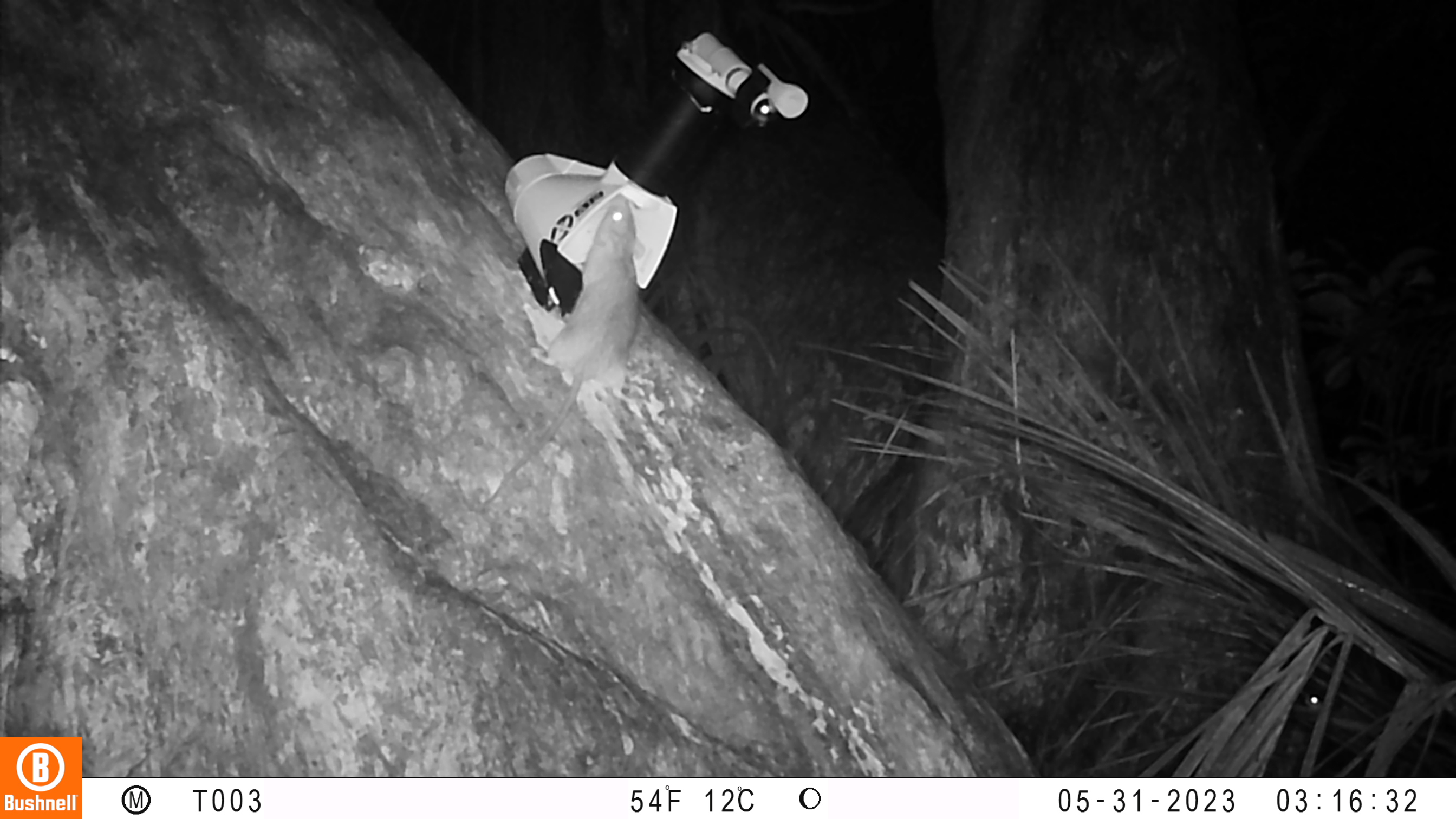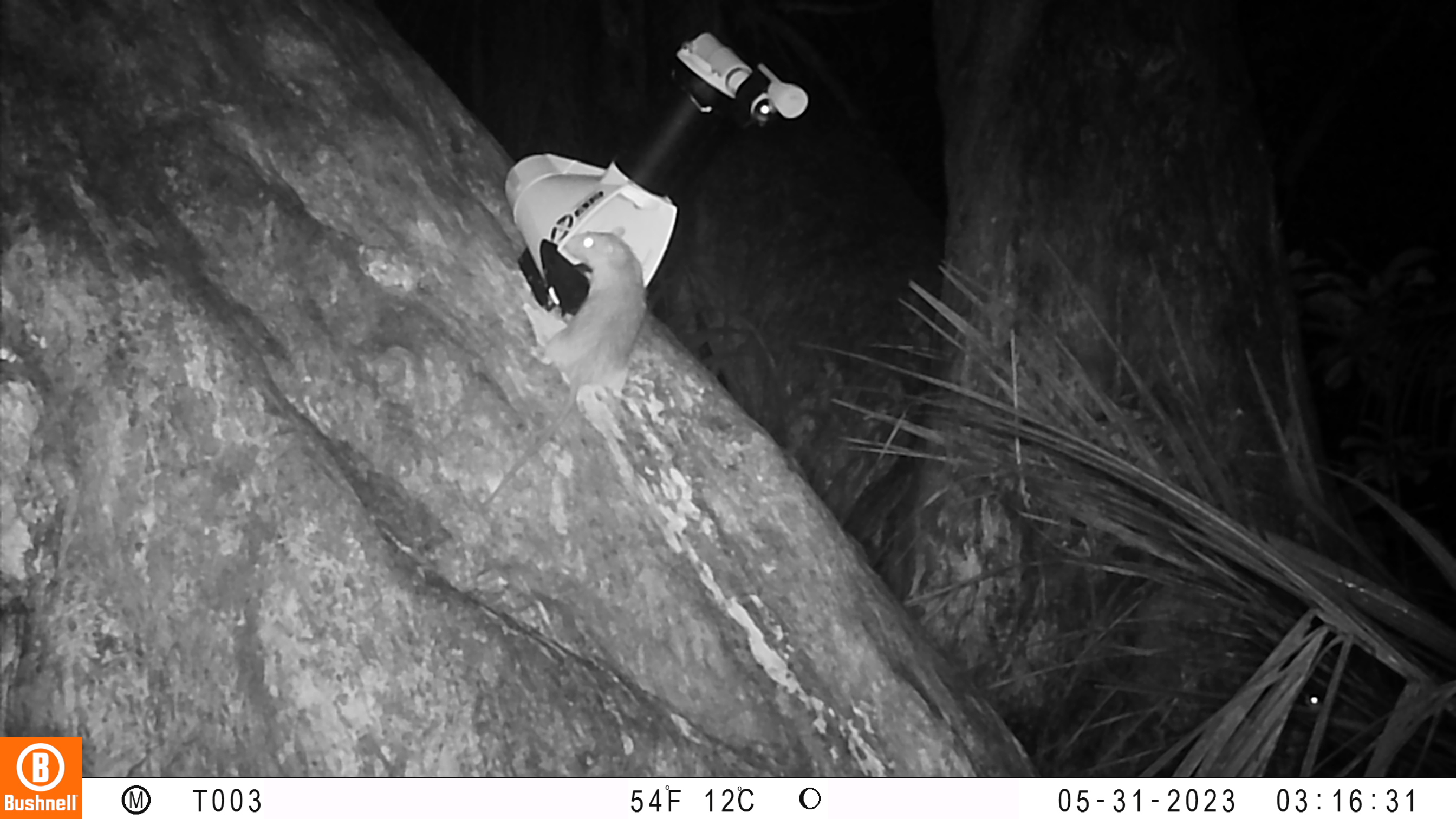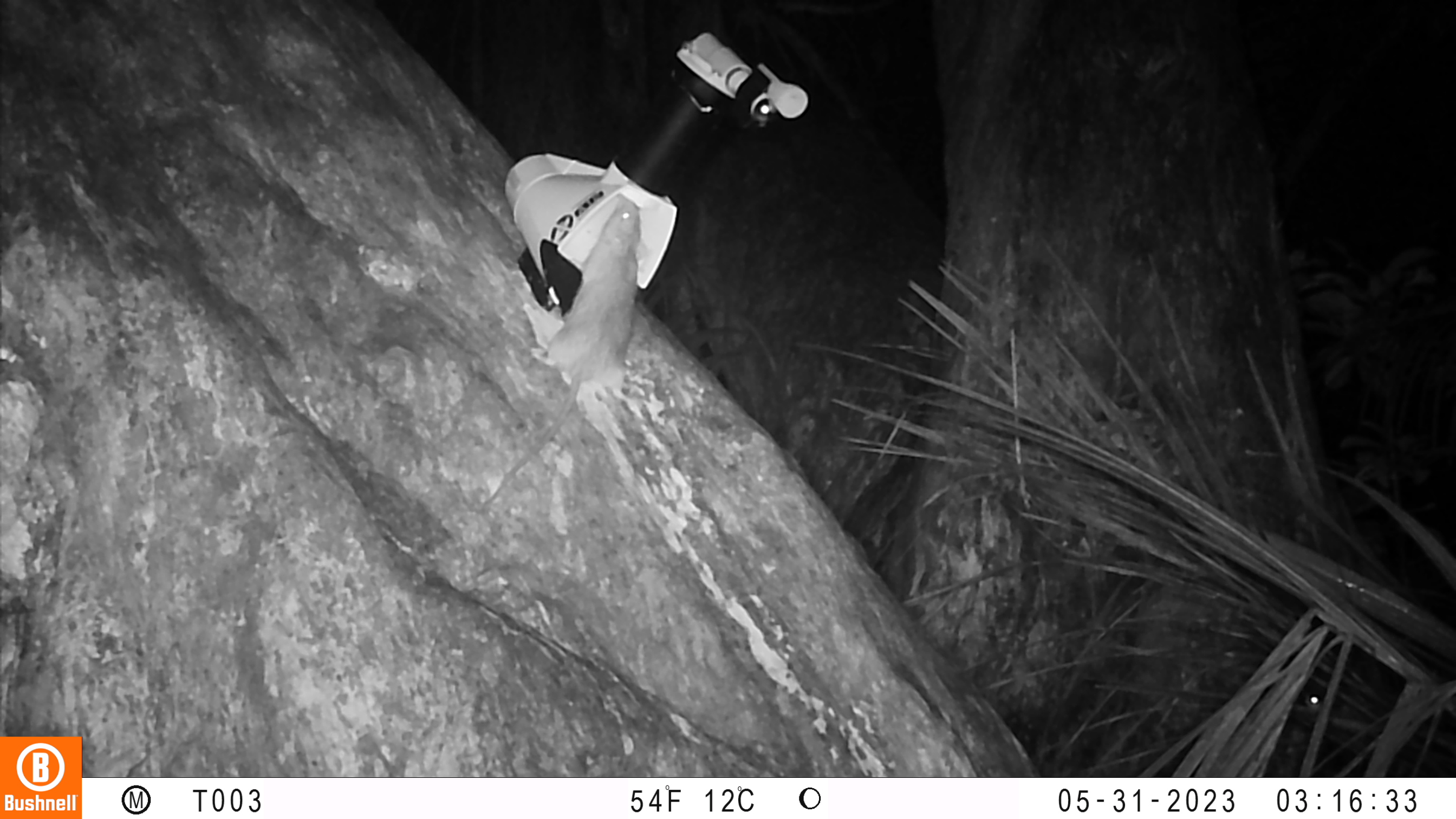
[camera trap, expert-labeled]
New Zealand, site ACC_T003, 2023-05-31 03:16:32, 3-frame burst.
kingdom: Animalia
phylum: Chordata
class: Mammalia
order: Rodentia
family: Muridae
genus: Rattus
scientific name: Rattus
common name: rat